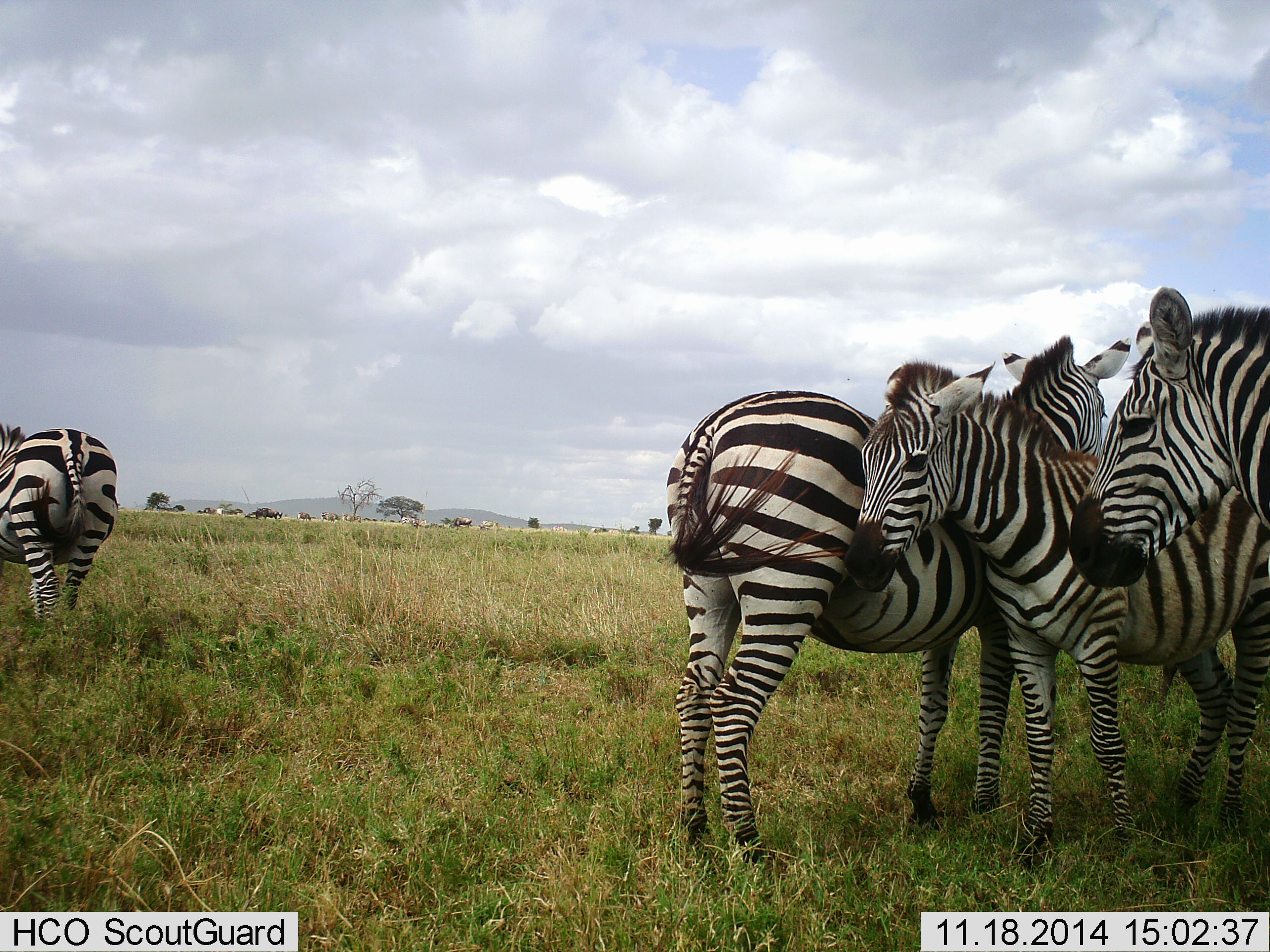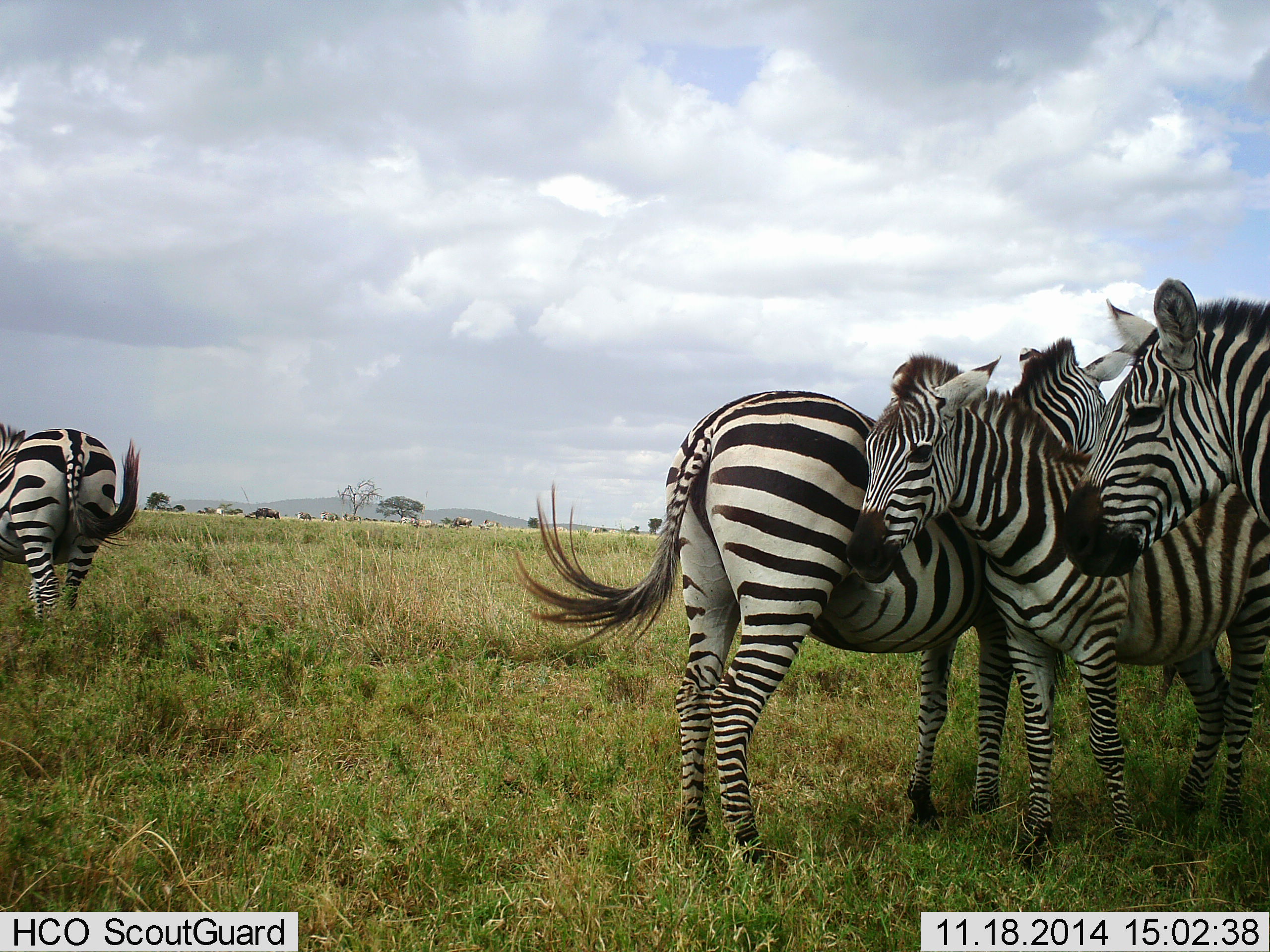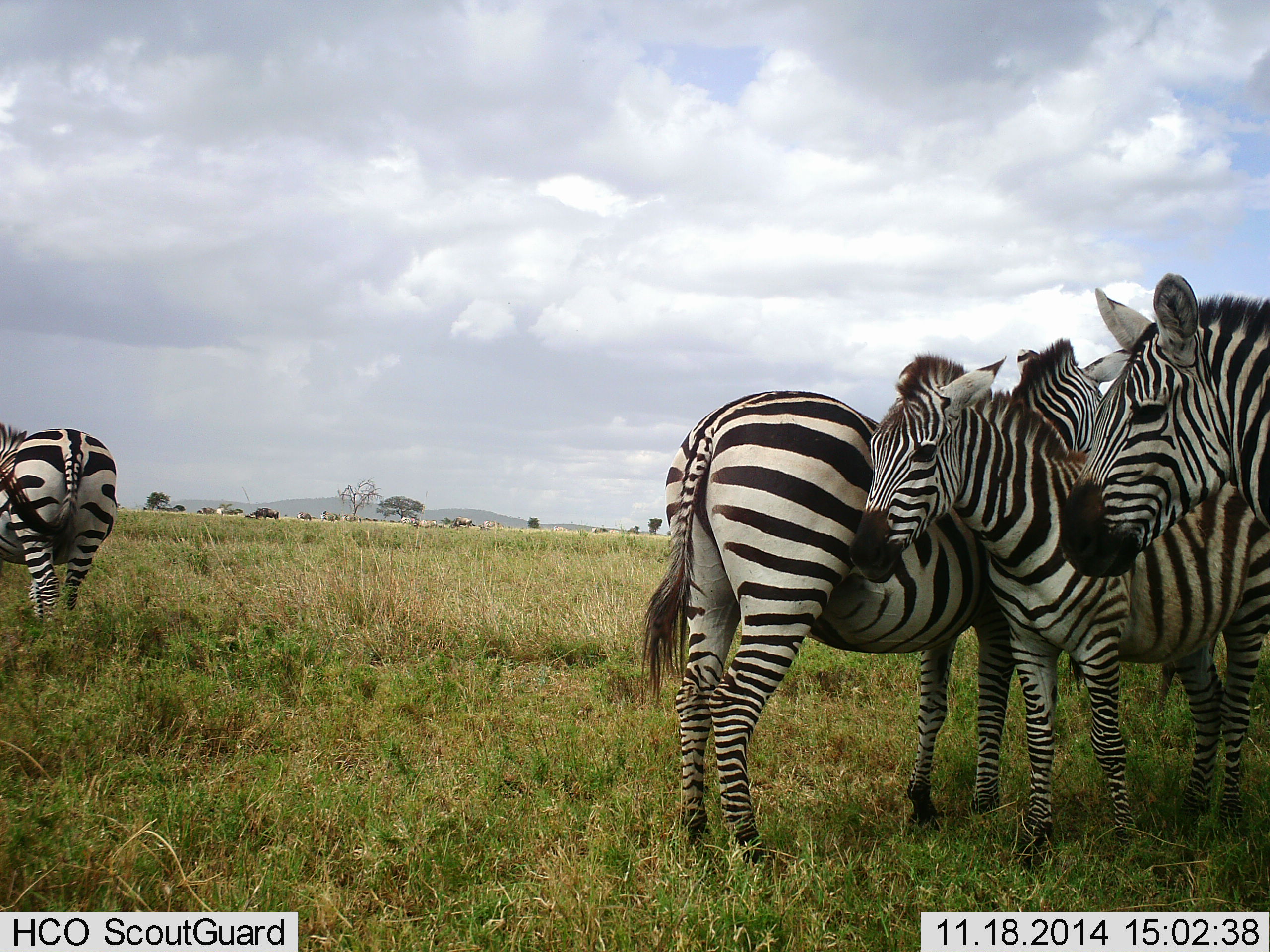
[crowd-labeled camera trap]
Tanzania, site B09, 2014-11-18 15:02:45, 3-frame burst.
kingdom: Animalia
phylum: Chordata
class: Mammalia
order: Perissodactyla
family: Equidae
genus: Equus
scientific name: Equus quagga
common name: plains zebra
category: zebra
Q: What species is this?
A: Zebra (plains zebra) (Equus quagga).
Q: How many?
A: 4.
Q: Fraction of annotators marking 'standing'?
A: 100%.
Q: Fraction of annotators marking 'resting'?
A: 0%.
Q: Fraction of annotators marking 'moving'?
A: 0%.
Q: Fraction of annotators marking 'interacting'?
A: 10%.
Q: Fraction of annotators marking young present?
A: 0%.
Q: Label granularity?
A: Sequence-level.